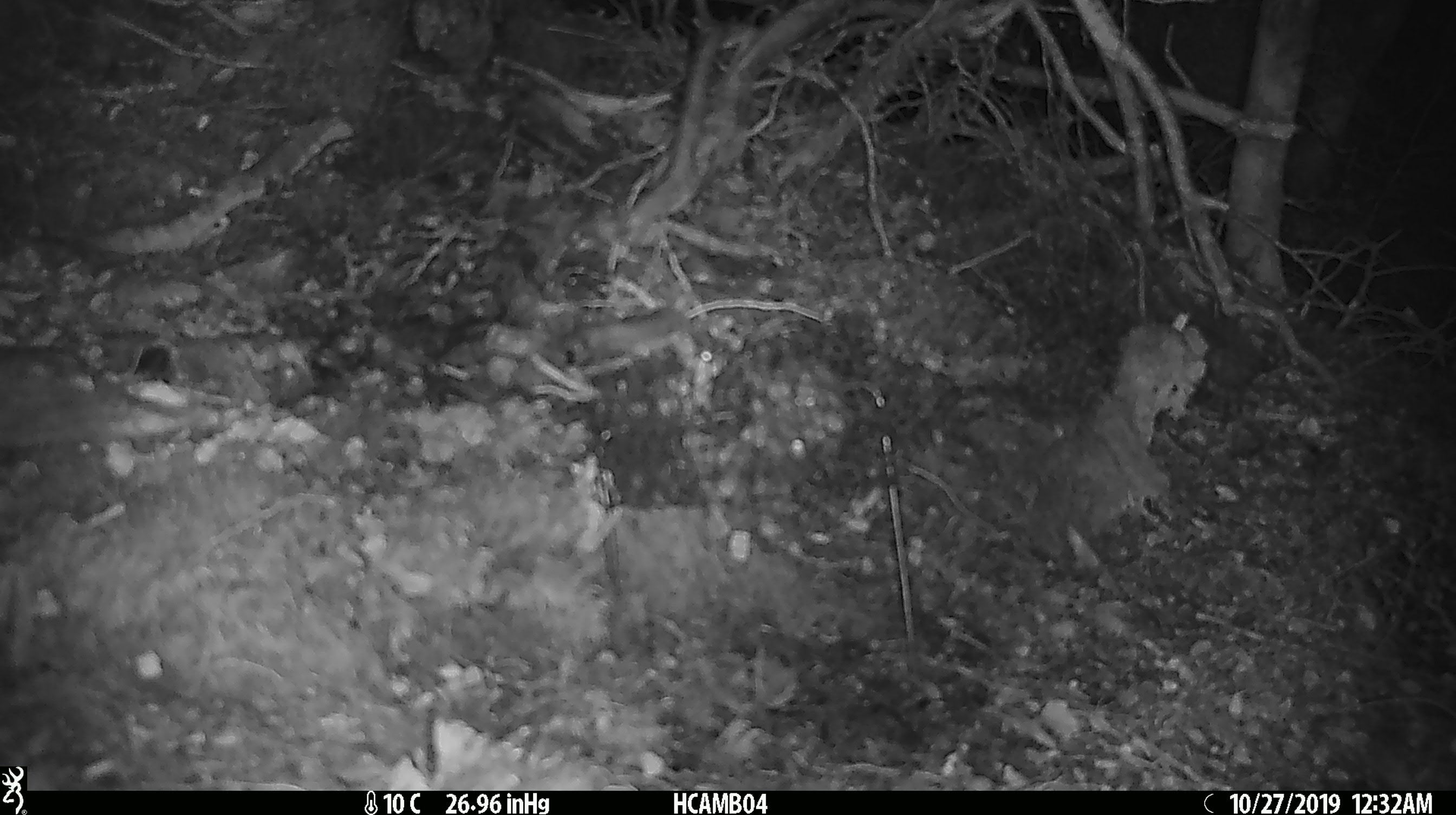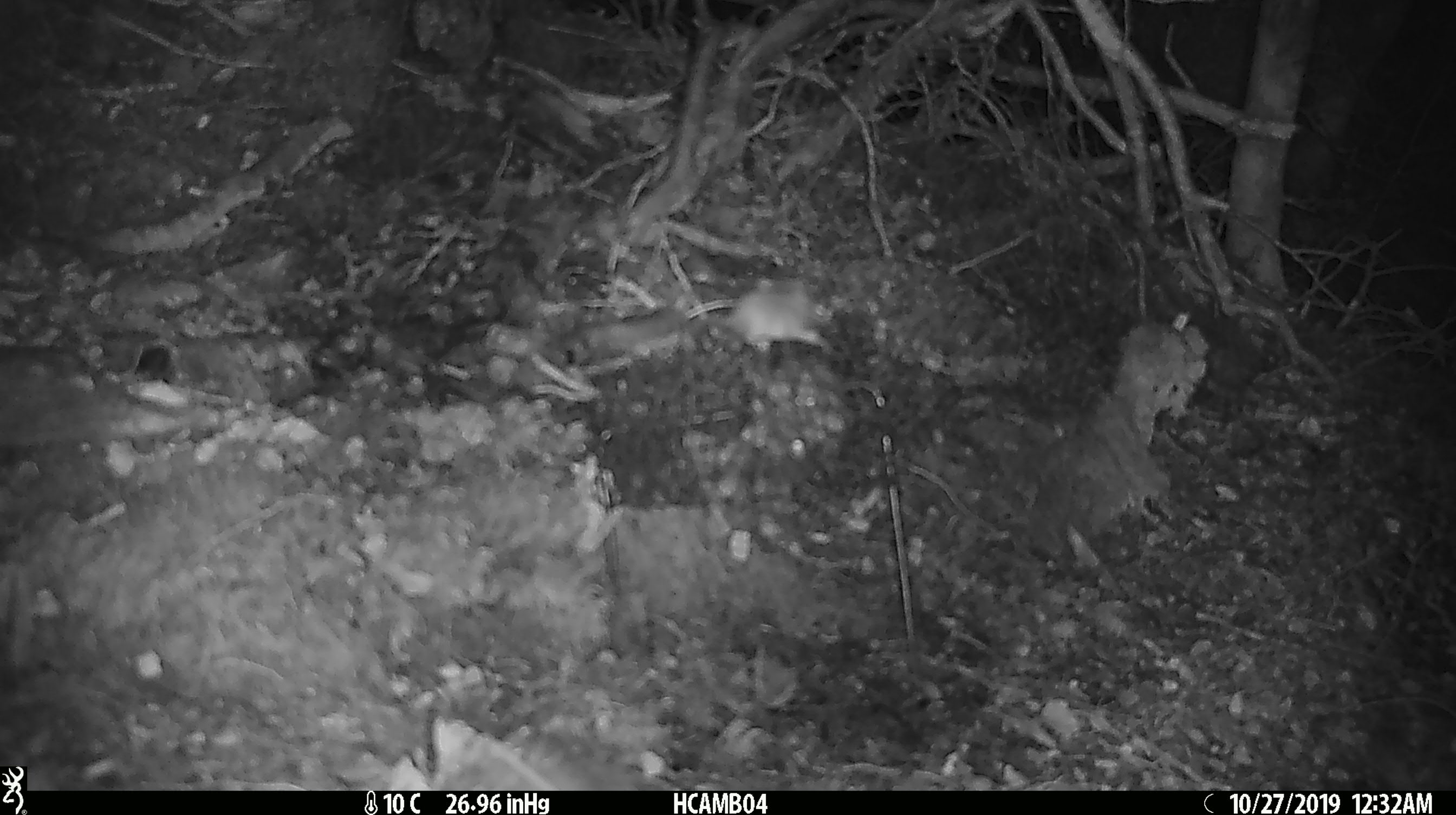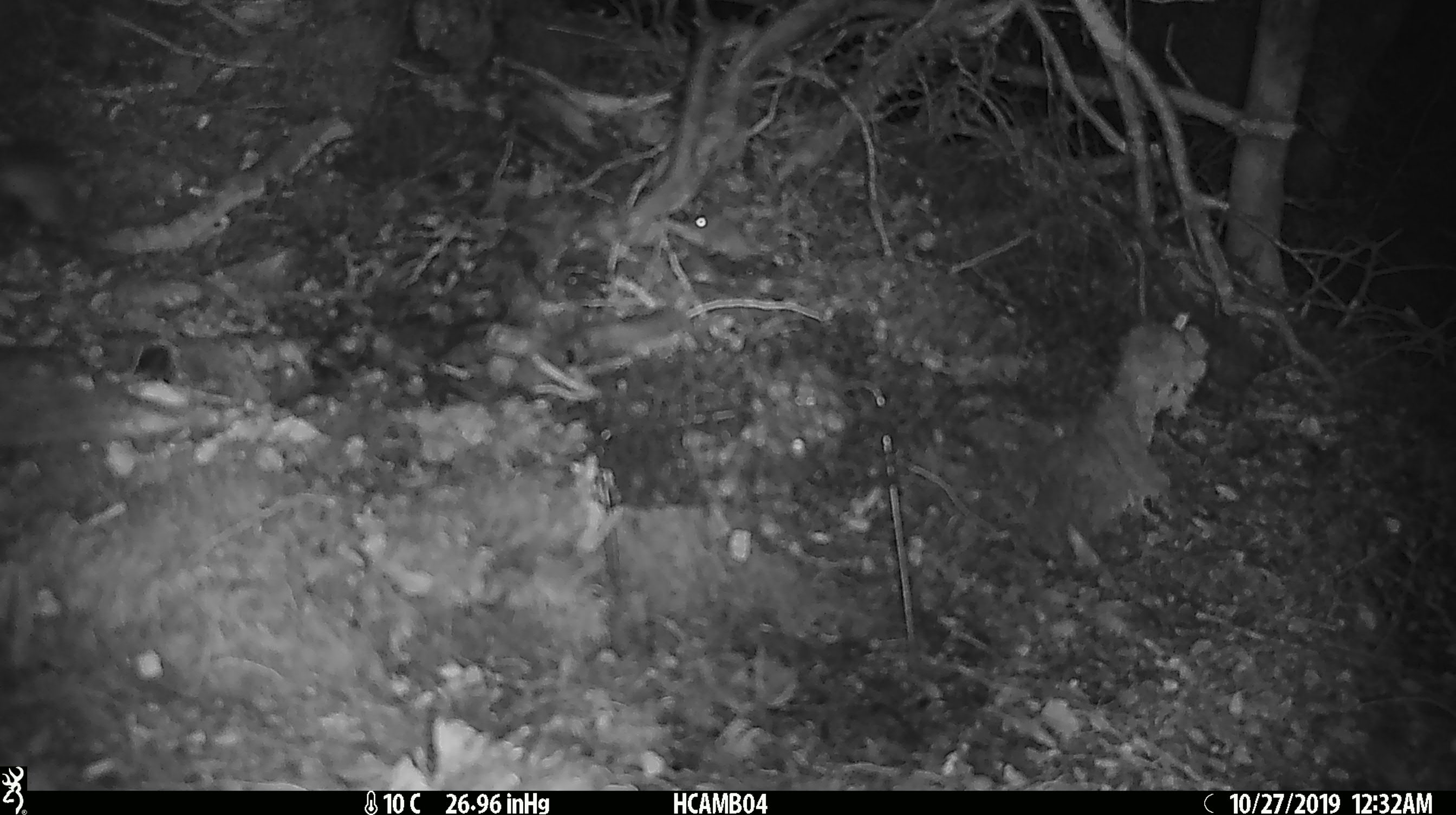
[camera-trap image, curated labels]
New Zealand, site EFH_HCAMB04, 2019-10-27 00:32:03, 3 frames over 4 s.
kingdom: Animalia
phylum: Chordata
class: Mammalia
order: Rodentia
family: Muridae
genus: Mus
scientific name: Mus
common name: mouse